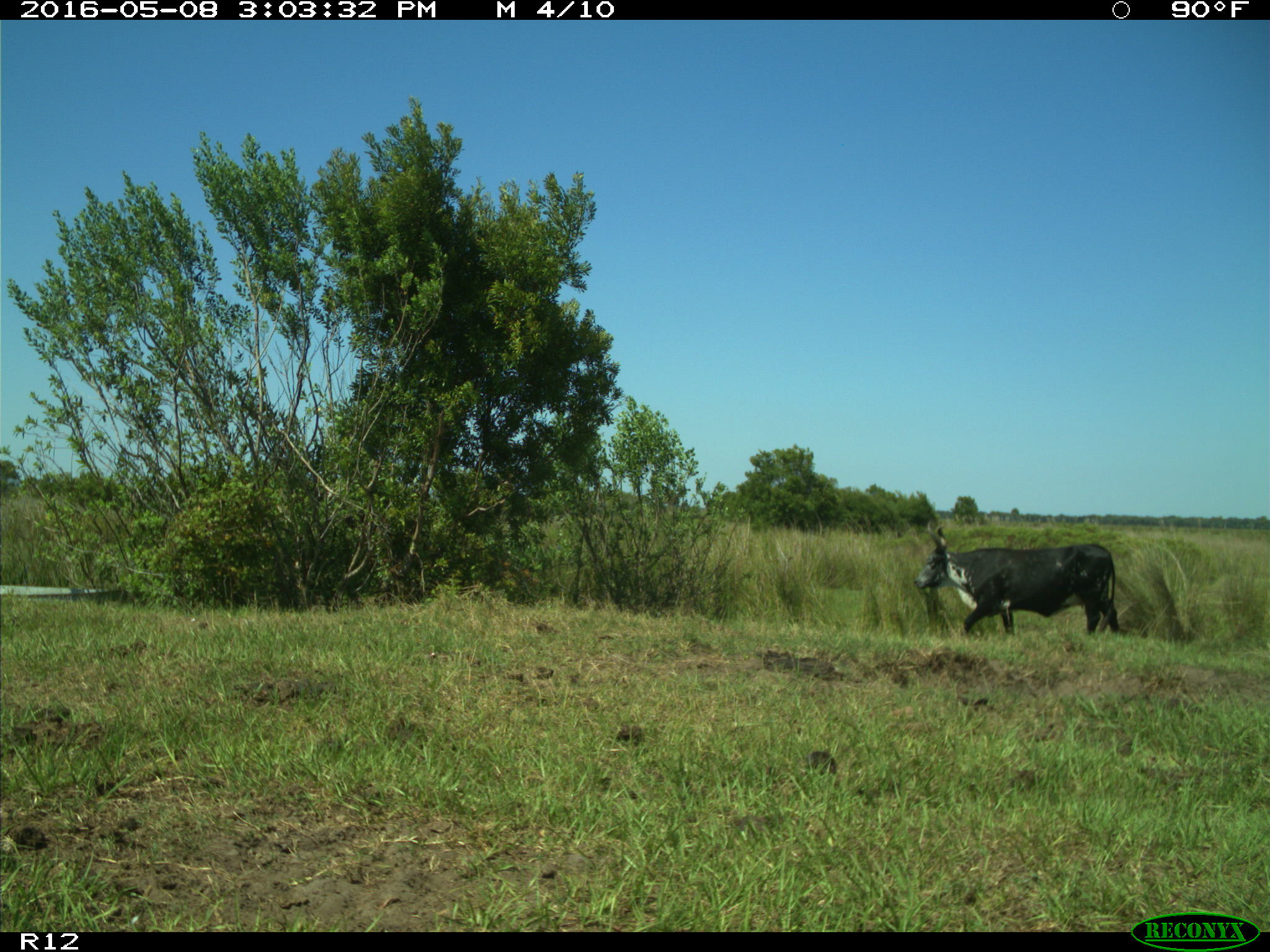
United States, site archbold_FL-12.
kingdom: Animalia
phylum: Chordata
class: Mammalia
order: Artiodactyla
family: Bovidae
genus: Bos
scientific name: Bos taurus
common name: domestic cow